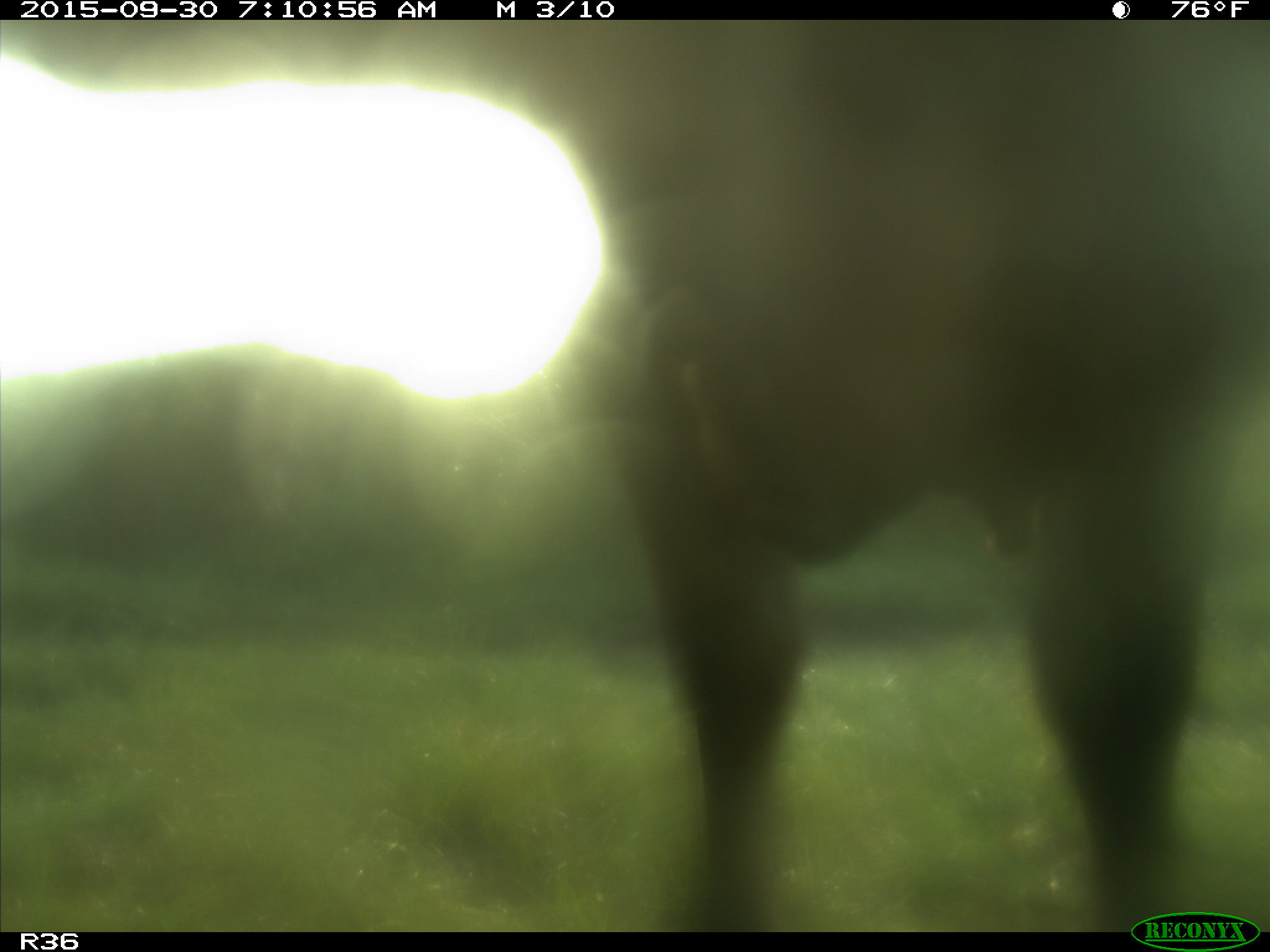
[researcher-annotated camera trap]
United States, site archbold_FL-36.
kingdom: Animalia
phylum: Chordata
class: Mammalia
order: Artiodactyla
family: Bovidae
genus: Bos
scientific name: Bos taurus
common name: domestic cow